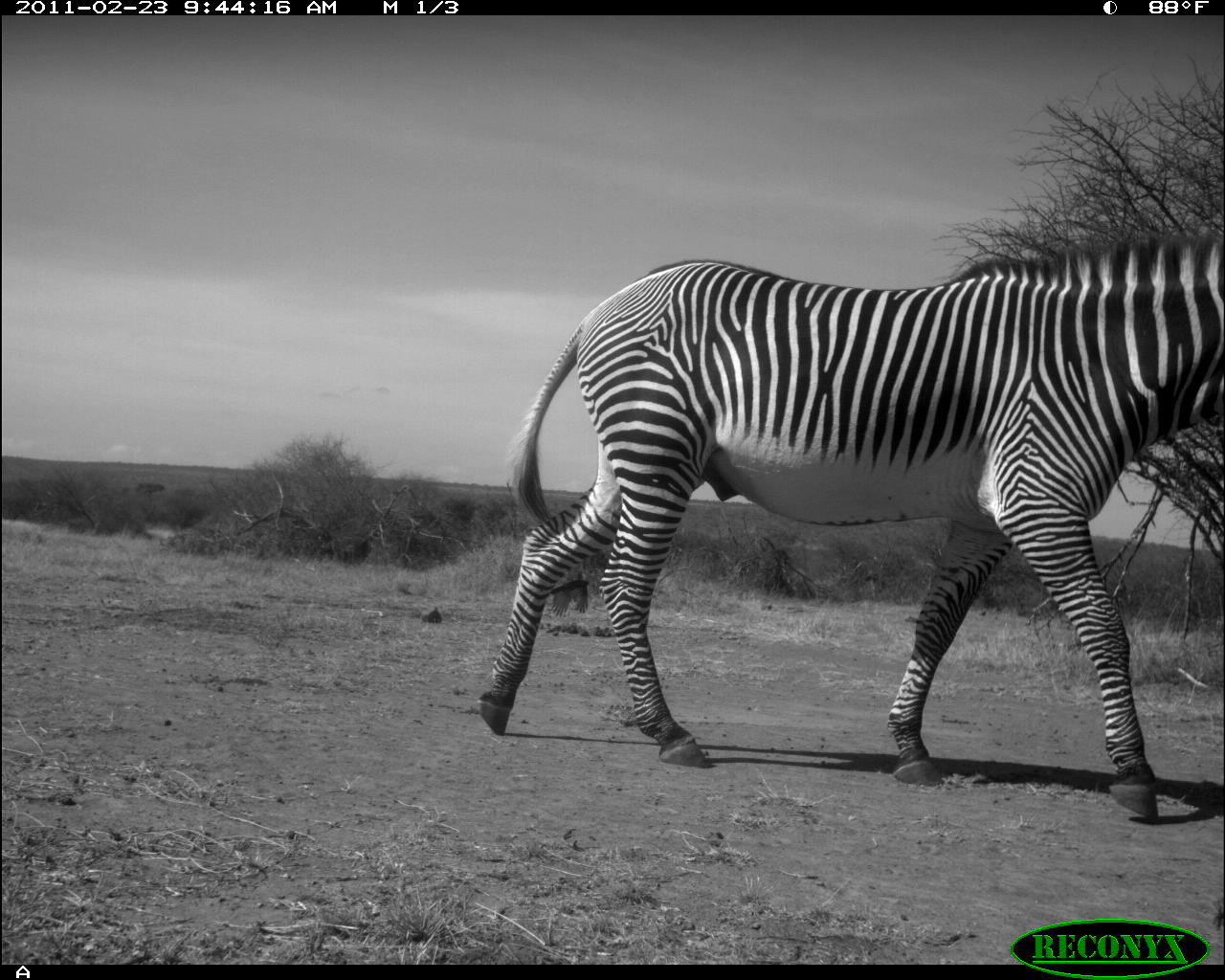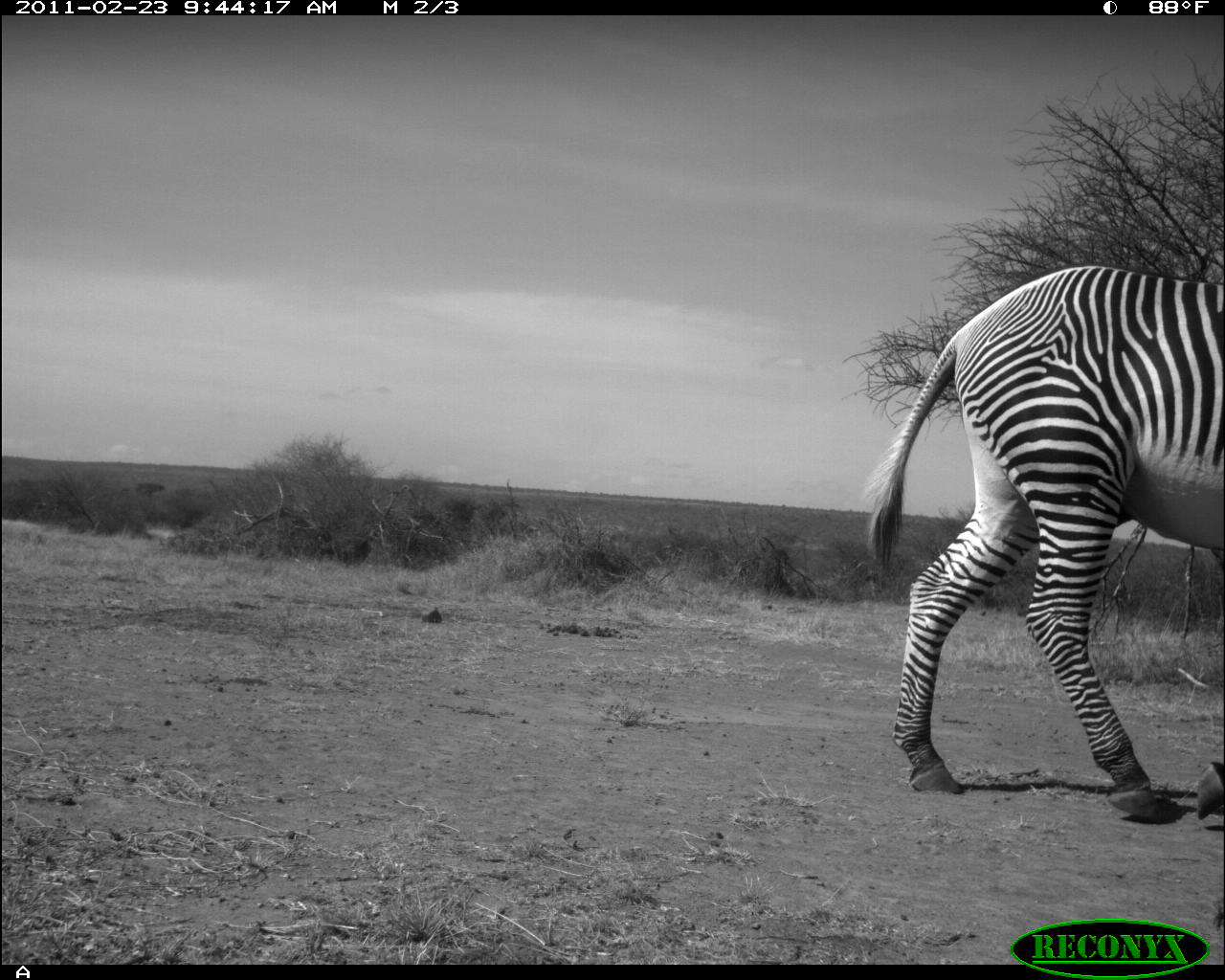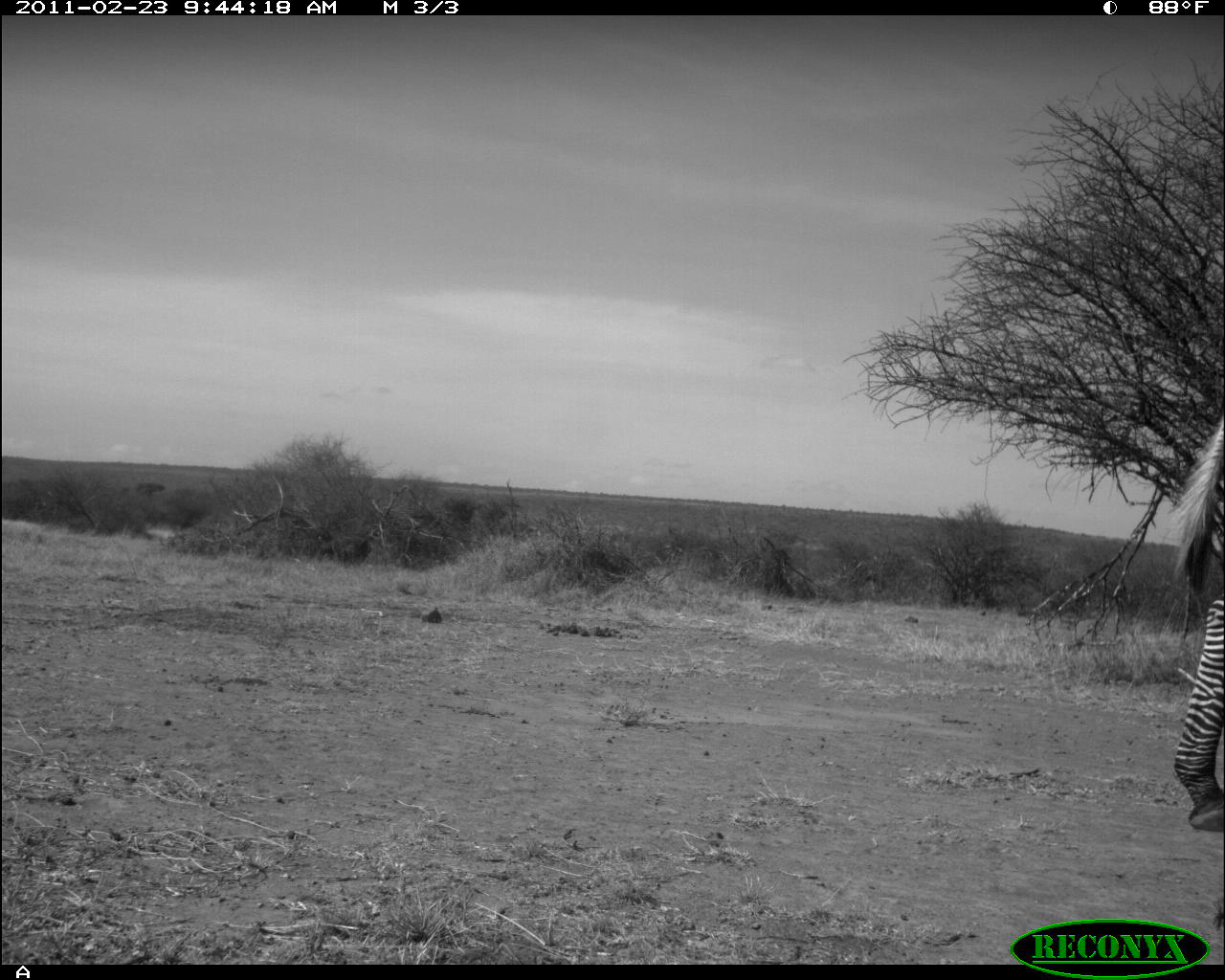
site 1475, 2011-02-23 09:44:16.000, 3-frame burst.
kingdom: Animalia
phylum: Chordata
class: Mammalia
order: Perissodactyla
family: Equidae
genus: Equus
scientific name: Equus grevyi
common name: grévy's zebra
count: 1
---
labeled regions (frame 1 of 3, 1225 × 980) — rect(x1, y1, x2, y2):
equus grevyi: rect(474, 230, 1225, 820)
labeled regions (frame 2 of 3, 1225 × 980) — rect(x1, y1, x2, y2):
equus grevyi: rect(864, 261, 1220, 820)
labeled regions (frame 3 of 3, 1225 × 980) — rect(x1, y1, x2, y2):
equus grevyi: rect(1163, 411, 1222, 838)